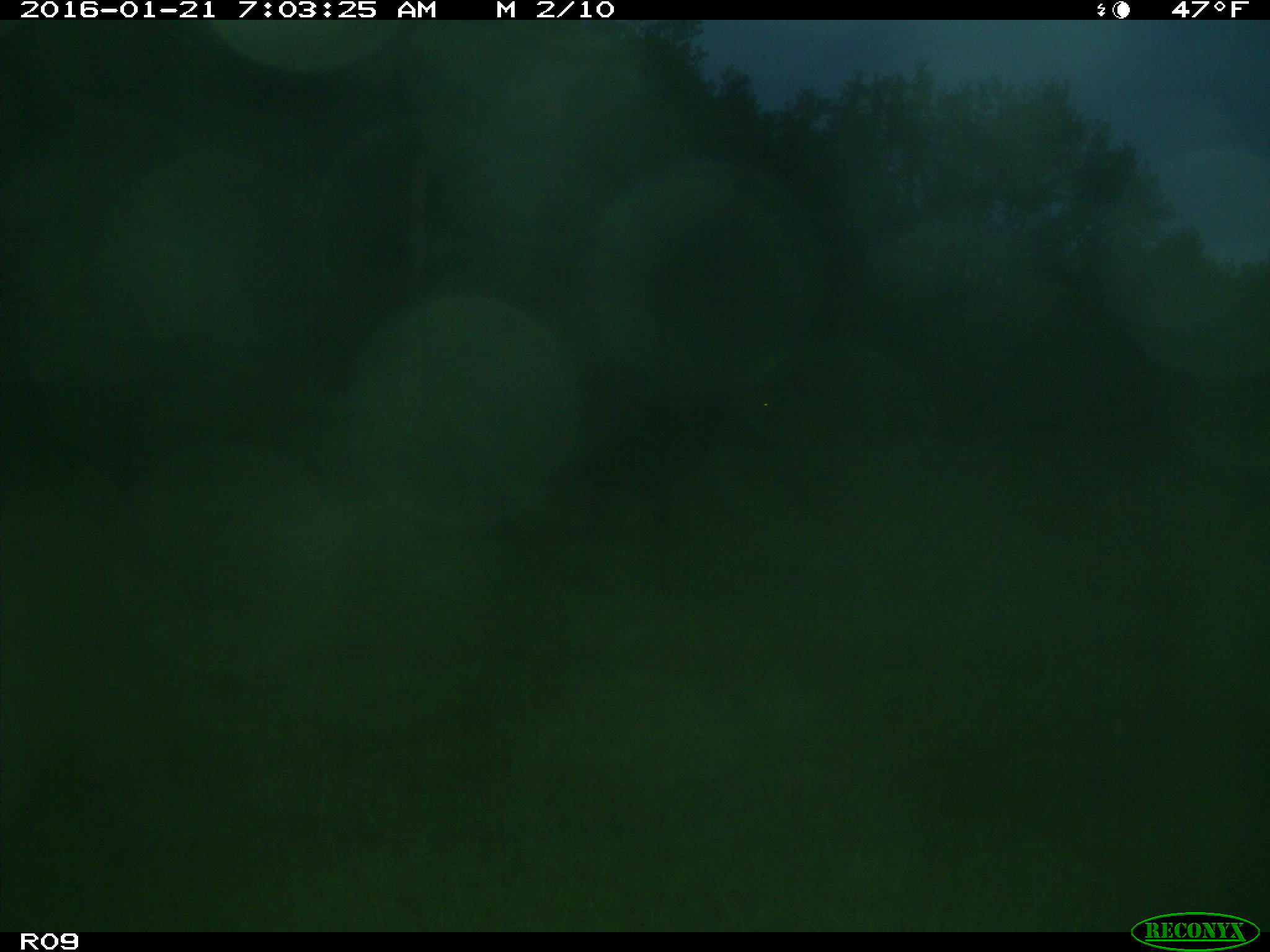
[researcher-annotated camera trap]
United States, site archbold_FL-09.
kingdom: Animalia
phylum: Chordata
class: Mammalia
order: Artiodactyla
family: Bovidae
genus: Bos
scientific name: Bos taurus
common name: domestic cow